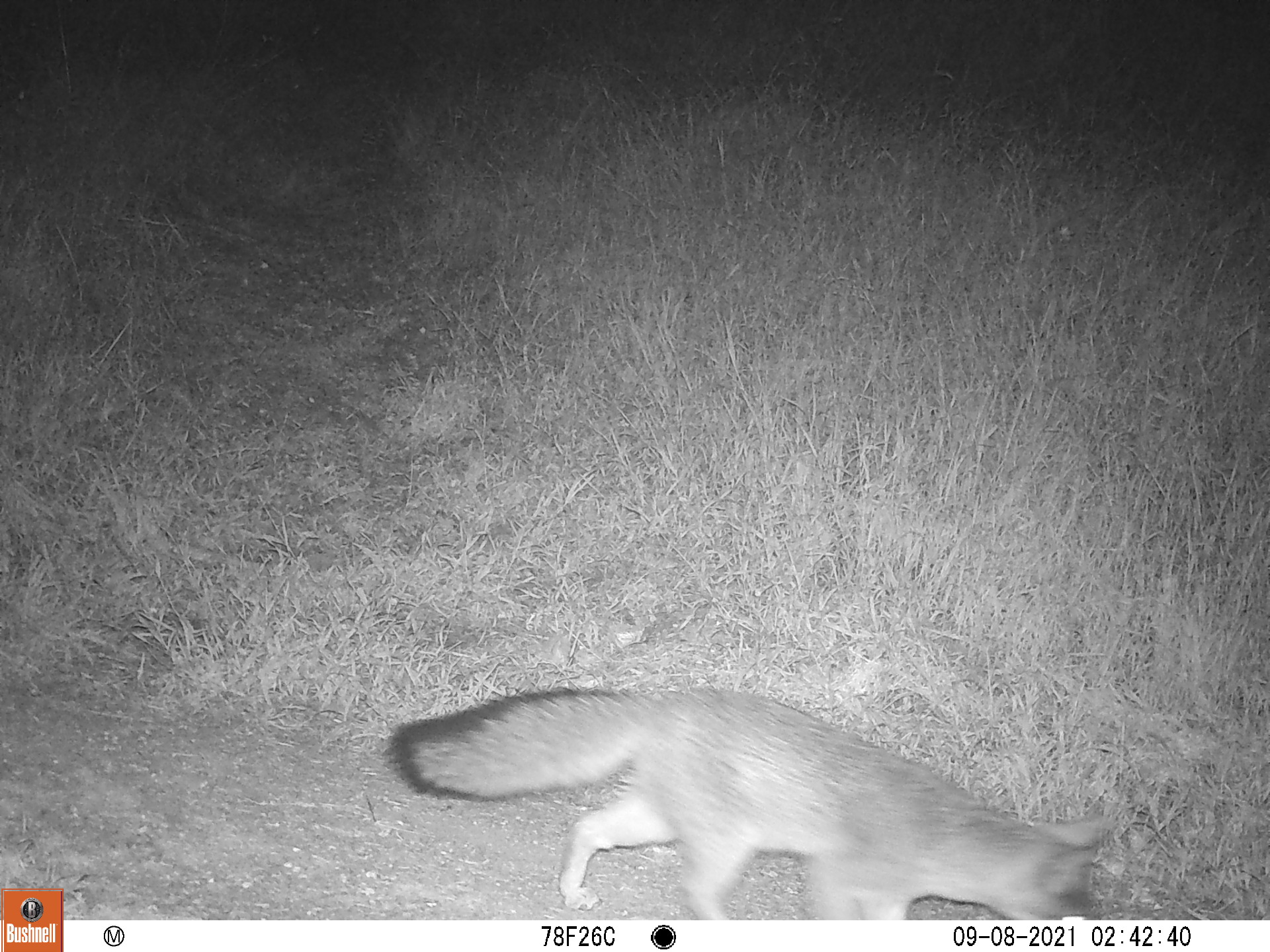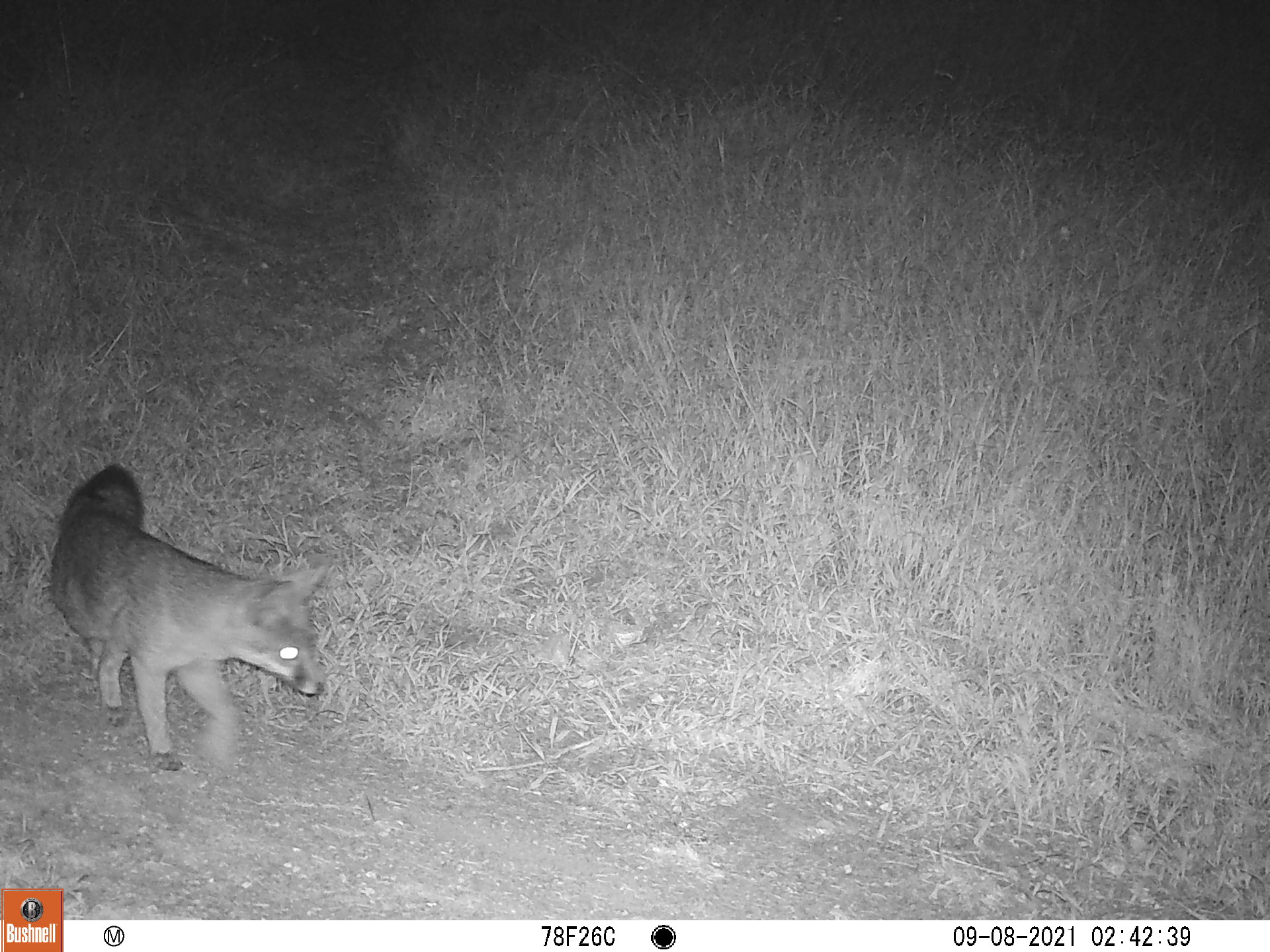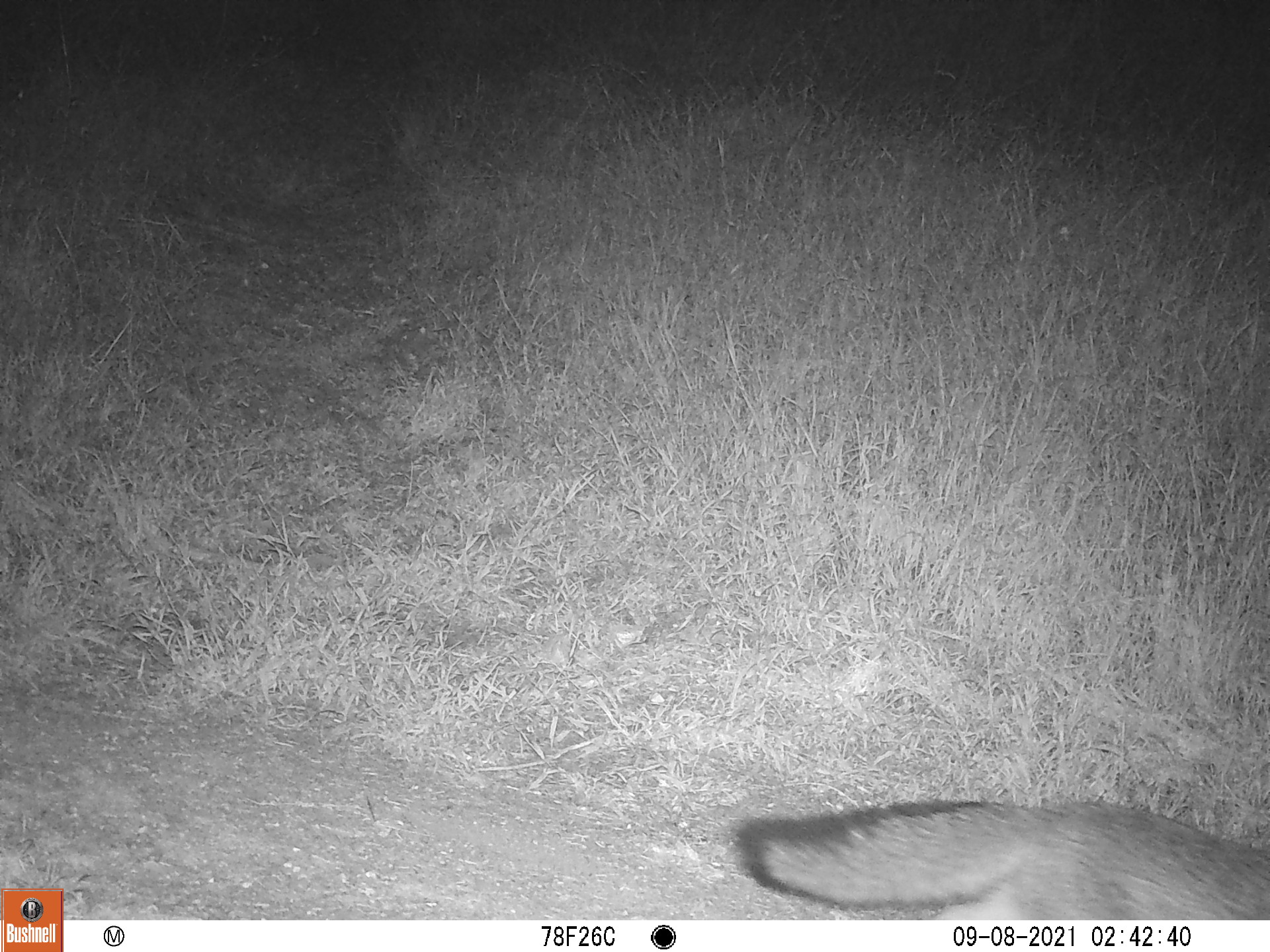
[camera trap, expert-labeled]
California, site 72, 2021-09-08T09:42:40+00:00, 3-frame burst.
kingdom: Animalia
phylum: Chordata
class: Mammalia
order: Carnivora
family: Canidae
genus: Urocyon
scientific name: Urocyon cinereoargenteus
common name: gray fox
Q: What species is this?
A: Gray fox (Urocyon cinereoargenteus).